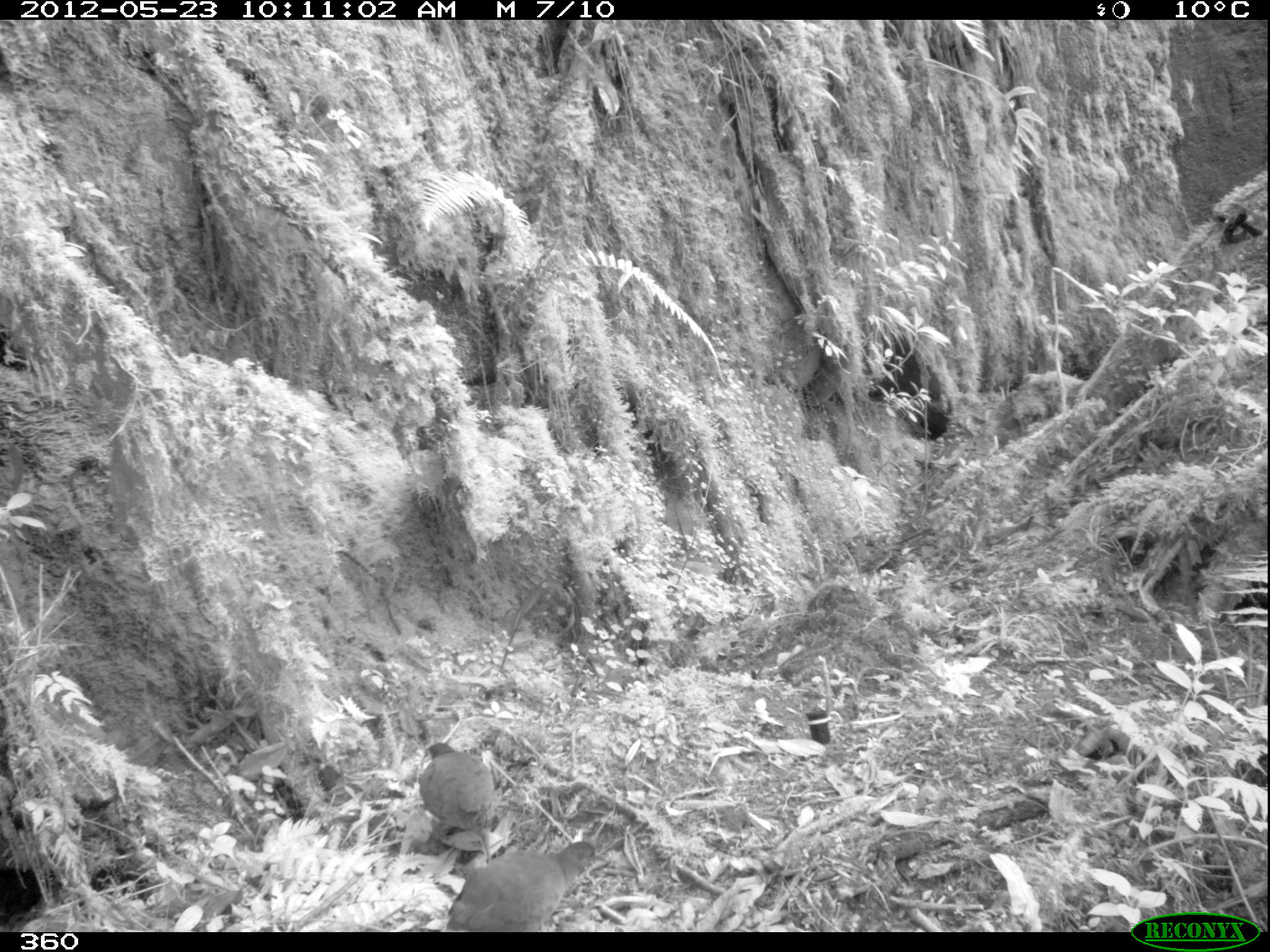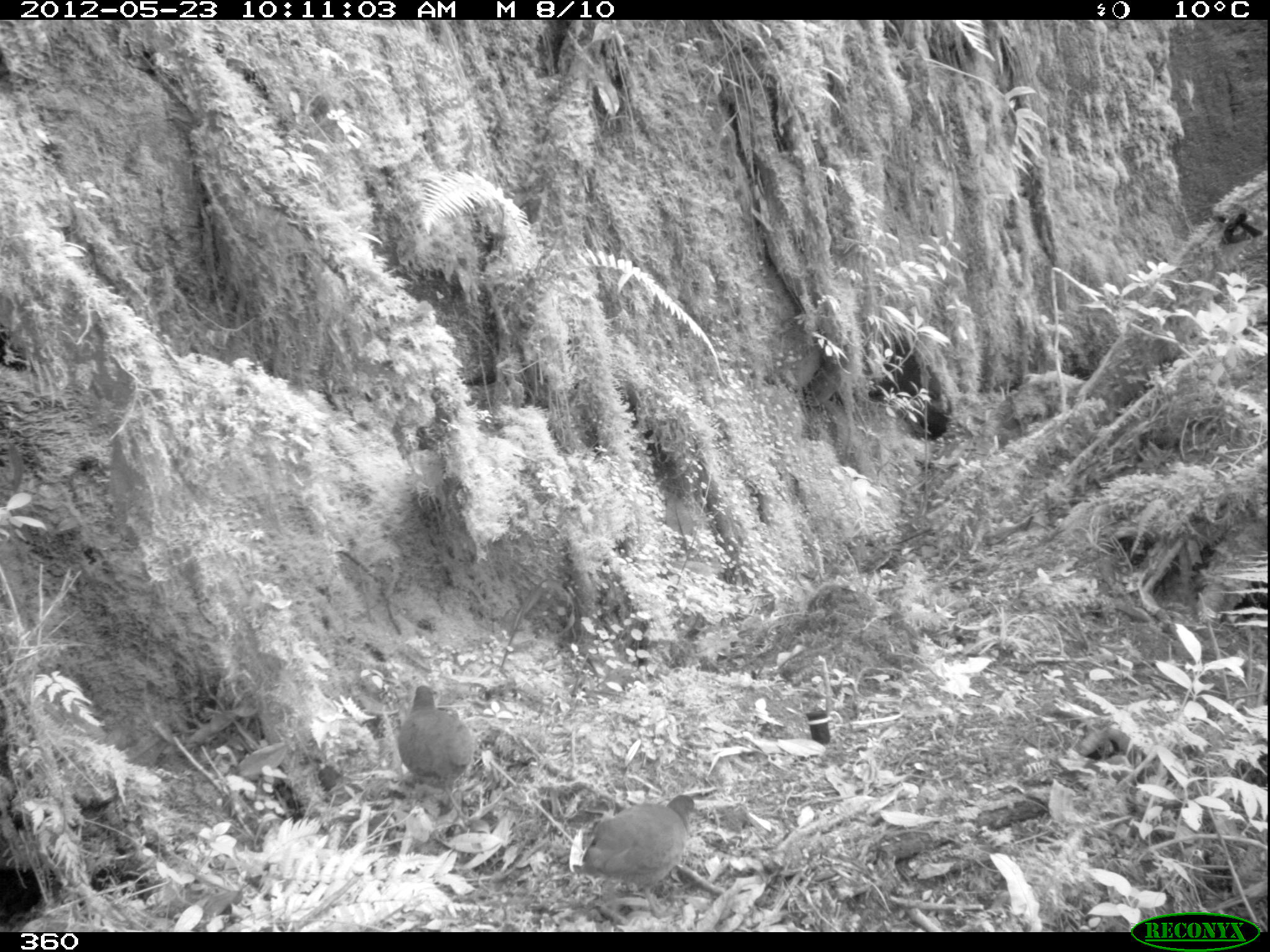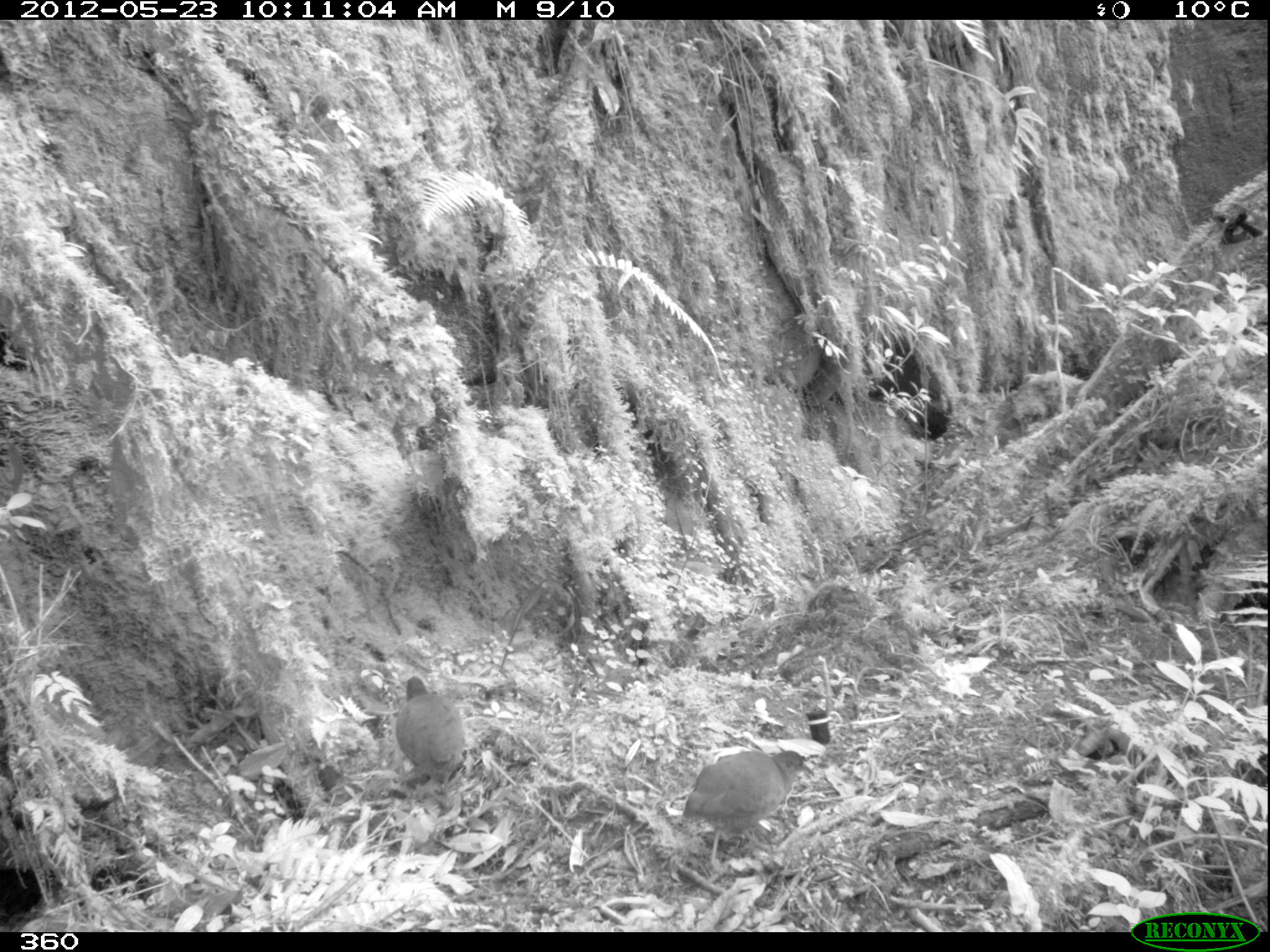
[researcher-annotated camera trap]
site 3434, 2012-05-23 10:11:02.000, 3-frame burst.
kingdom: Animalia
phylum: Chordata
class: Aves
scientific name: Aves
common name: bird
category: unknown bird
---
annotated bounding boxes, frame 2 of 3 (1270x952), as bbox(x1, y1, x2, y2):
unknown bird: bbox(570, 792, 695, 916); bbox(397, 684, 475, 822)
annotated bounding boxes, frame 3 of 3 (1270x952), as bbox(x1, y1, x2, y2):
unknown bird: bbox(680, 749, 813, 876); bbox(394, 674, 466, 795)